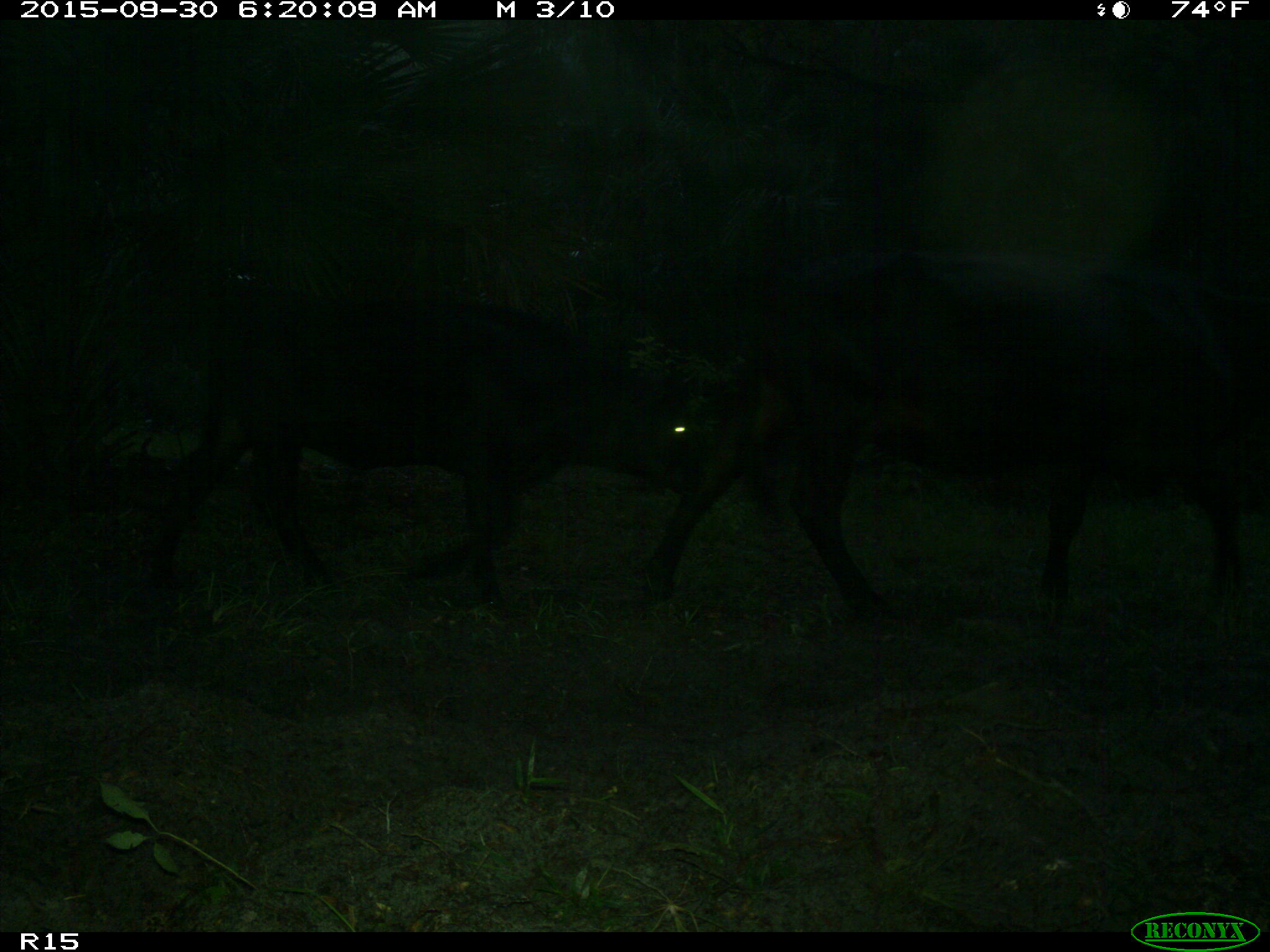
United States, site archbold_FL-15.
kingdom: Animalia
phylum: Chordata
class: Mammalia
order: Artiodactyla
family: Bovidae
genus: Bos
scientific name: Bos taurus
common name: domestic cow